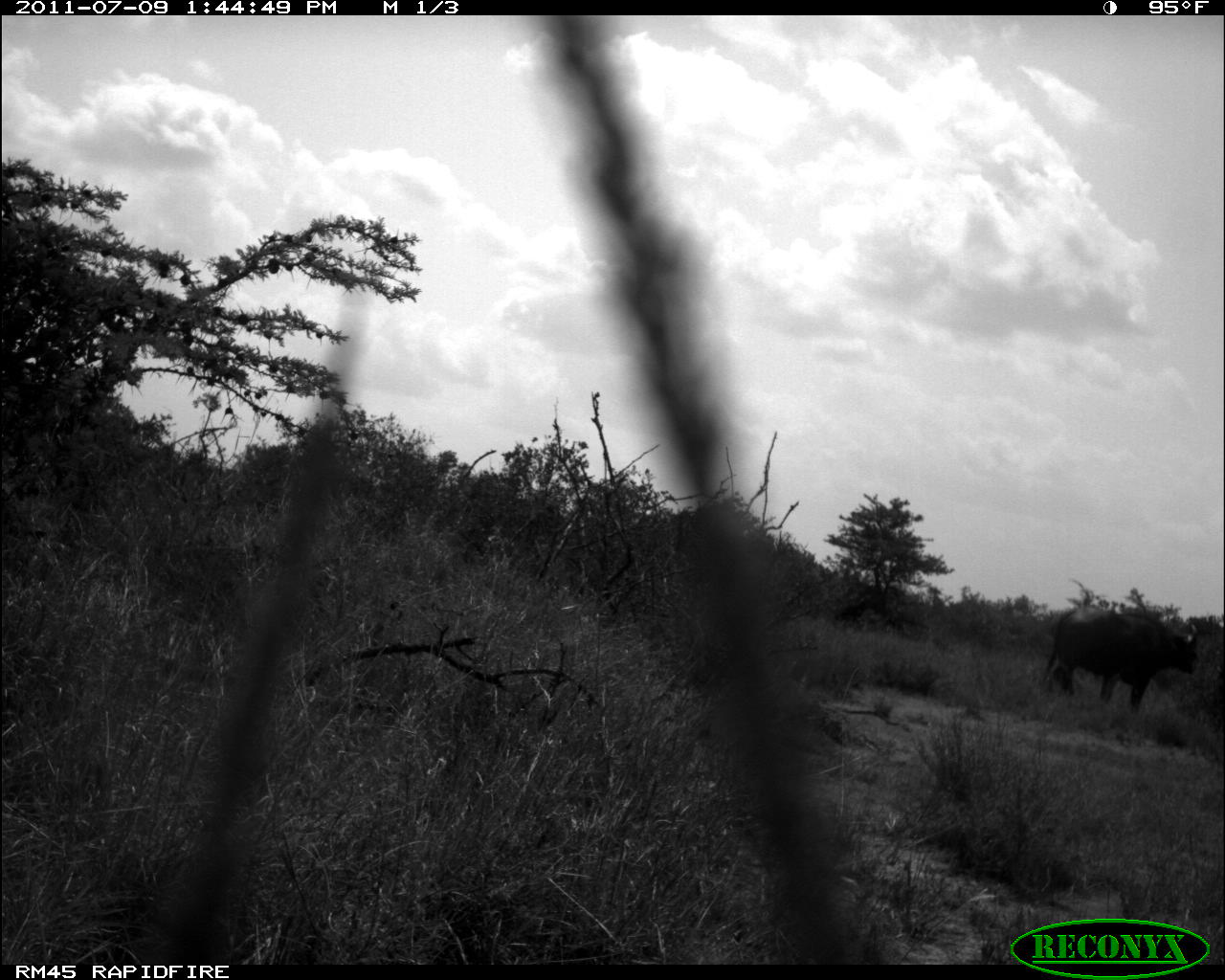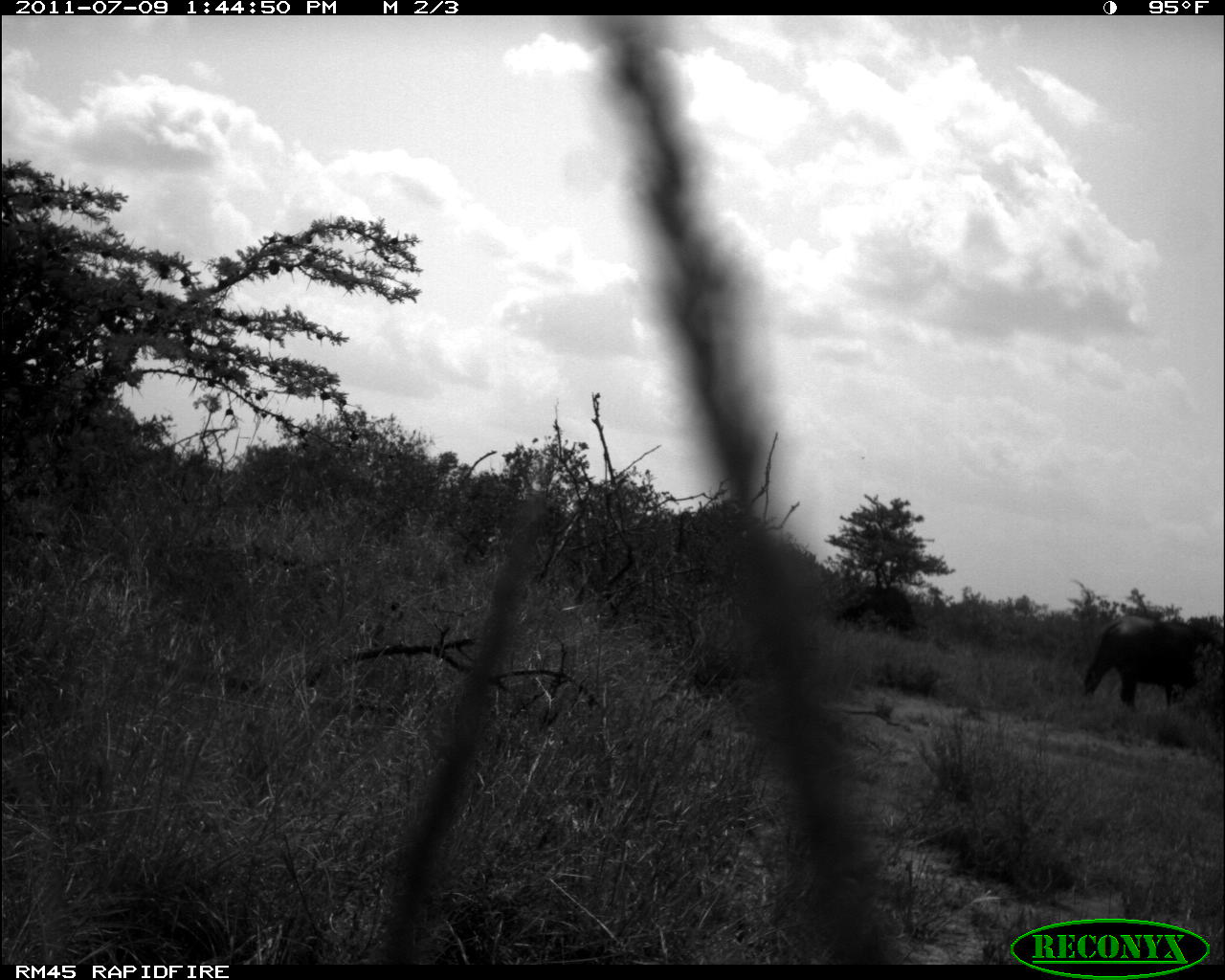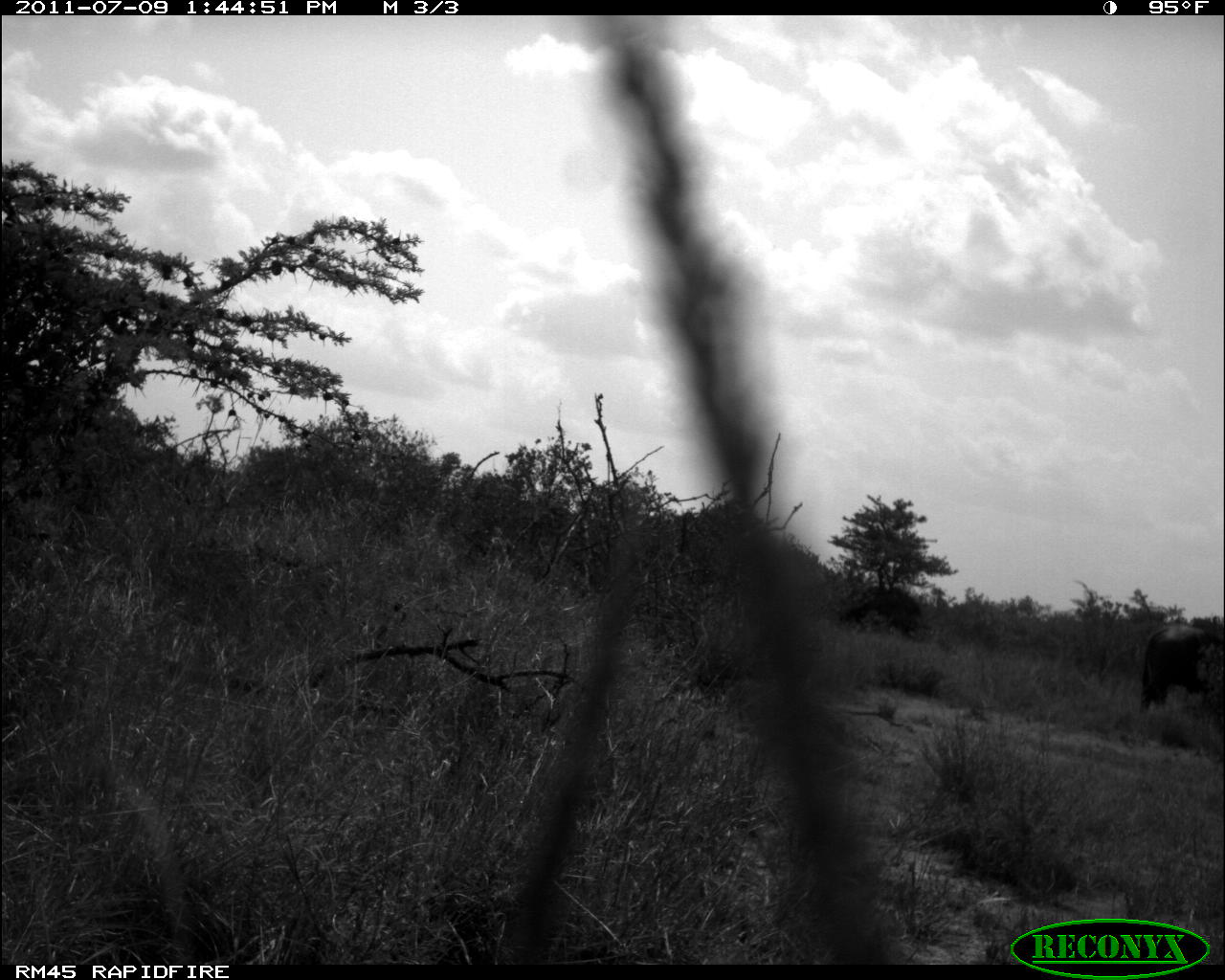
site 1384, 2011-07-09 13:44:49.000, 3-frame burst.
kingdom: Animalia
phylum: Chordata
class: Mammalia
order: Artiodactyla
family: Bovidae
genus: Syncerus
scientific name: Syncerus caffer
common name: african buffalo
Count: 2.